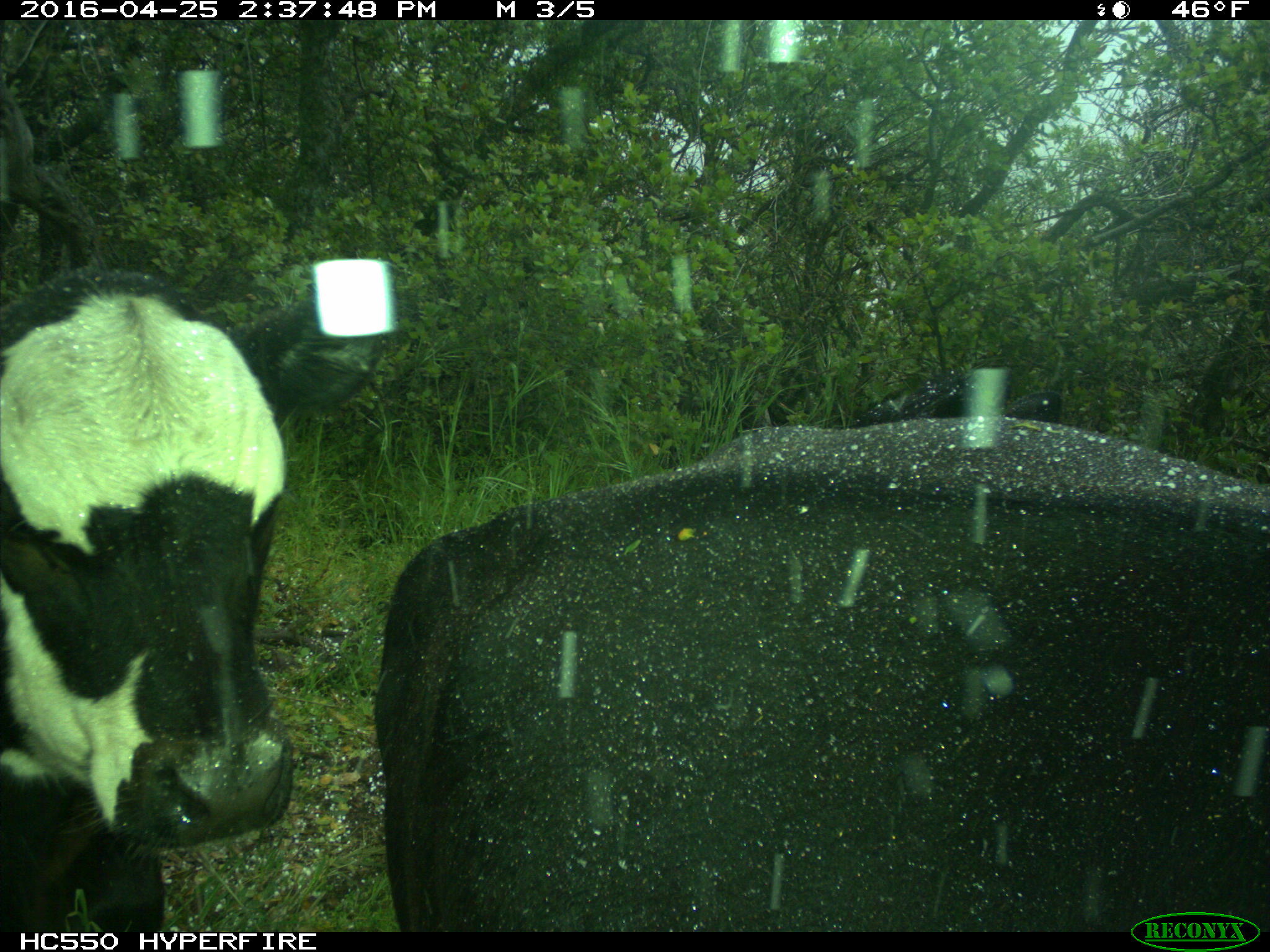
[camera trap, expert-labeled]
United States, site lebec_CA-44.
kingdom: Animalia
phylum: Chordata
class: Mammalia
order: Artiodactyla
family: Bovidae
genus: Bos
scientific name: Bos taurus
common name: domestic cow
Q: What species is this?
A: Bos taurus (domestic cow).